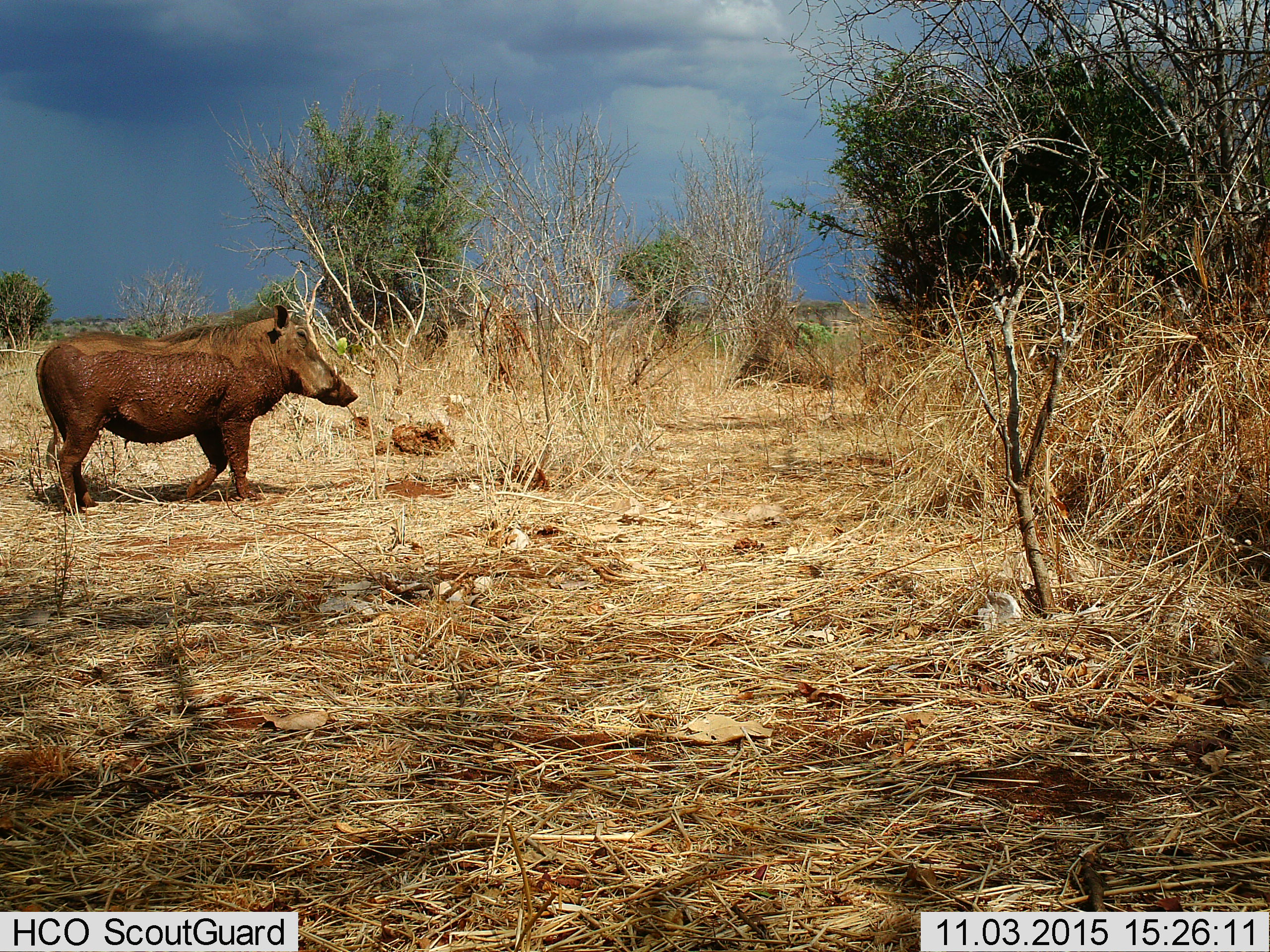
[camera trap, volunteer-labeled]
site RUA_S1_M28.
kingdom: Animalia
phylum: Chordata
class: Mammalia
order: Artiodactyla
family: Suidae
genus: Phacochoerus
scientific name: Phacochoerus africanus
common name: warthog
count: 1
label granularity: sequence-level